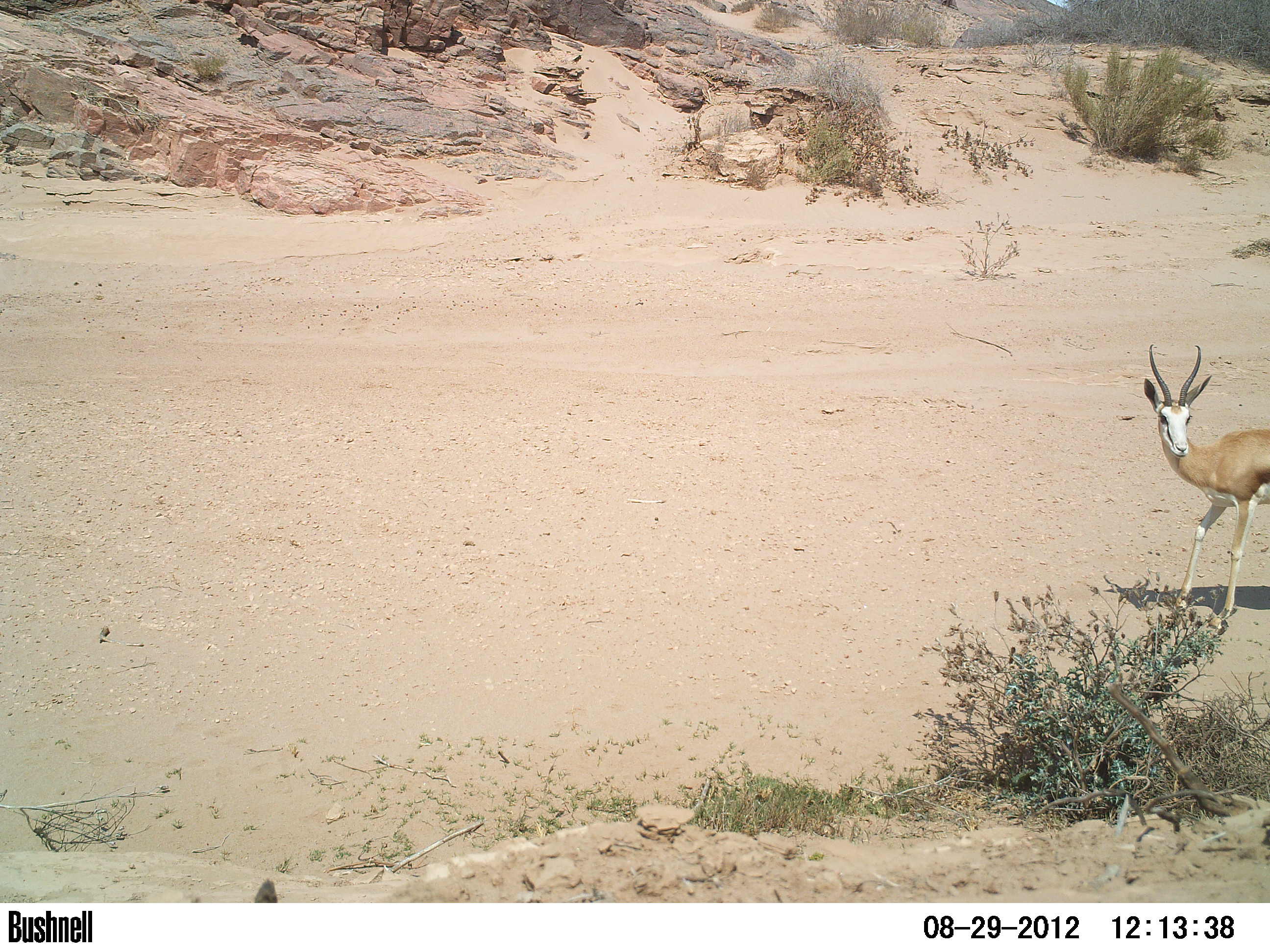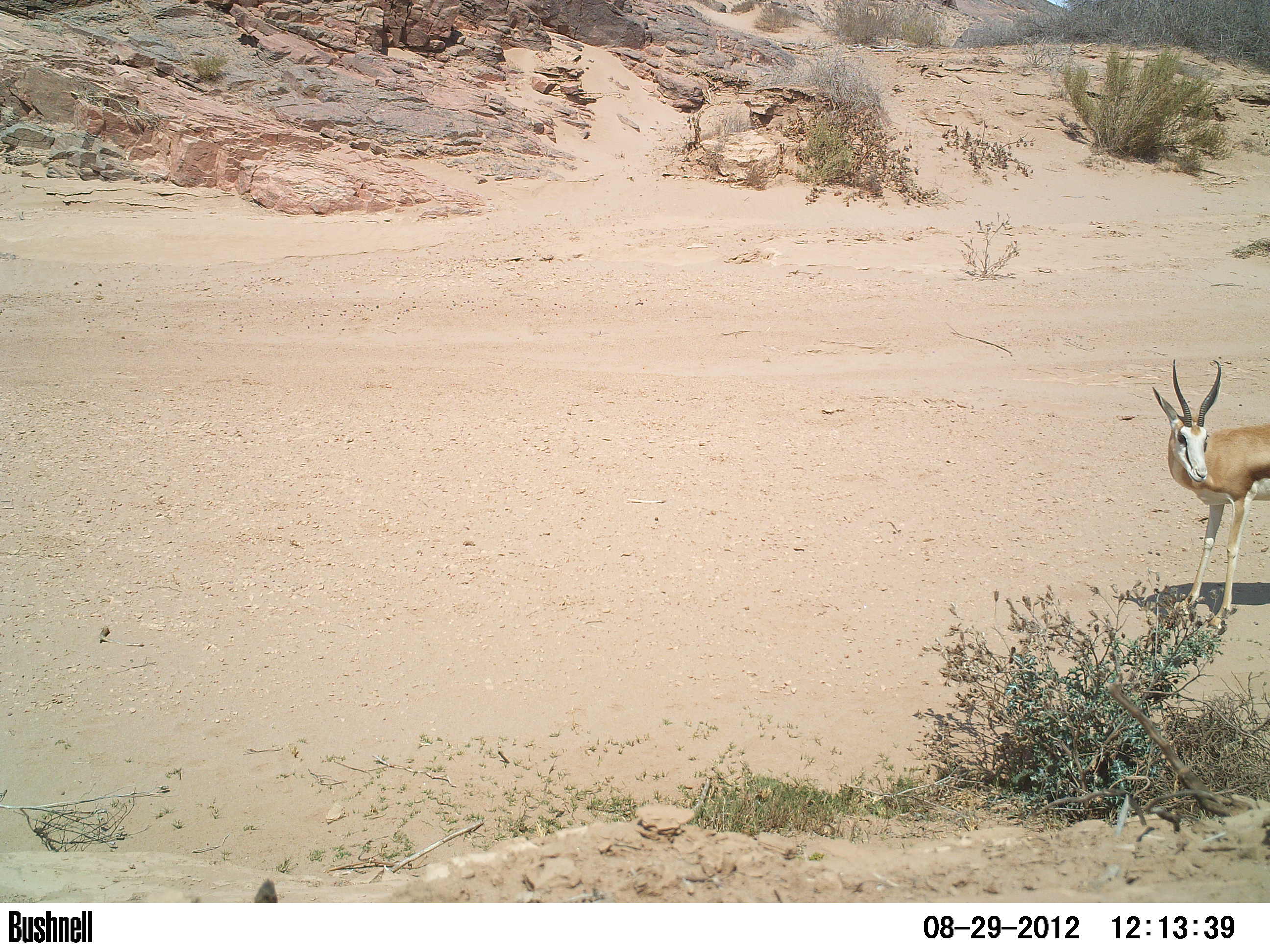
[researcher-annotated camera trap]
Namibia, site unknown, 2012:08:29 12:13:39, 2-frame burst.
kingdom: Animalia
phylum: Chordata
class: Mammalia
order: Artiodactyla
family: Bovidae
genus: Antidorcas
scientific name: Antidorcas marsupialis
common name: springbok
Antidorcas marsupialis (springbok).